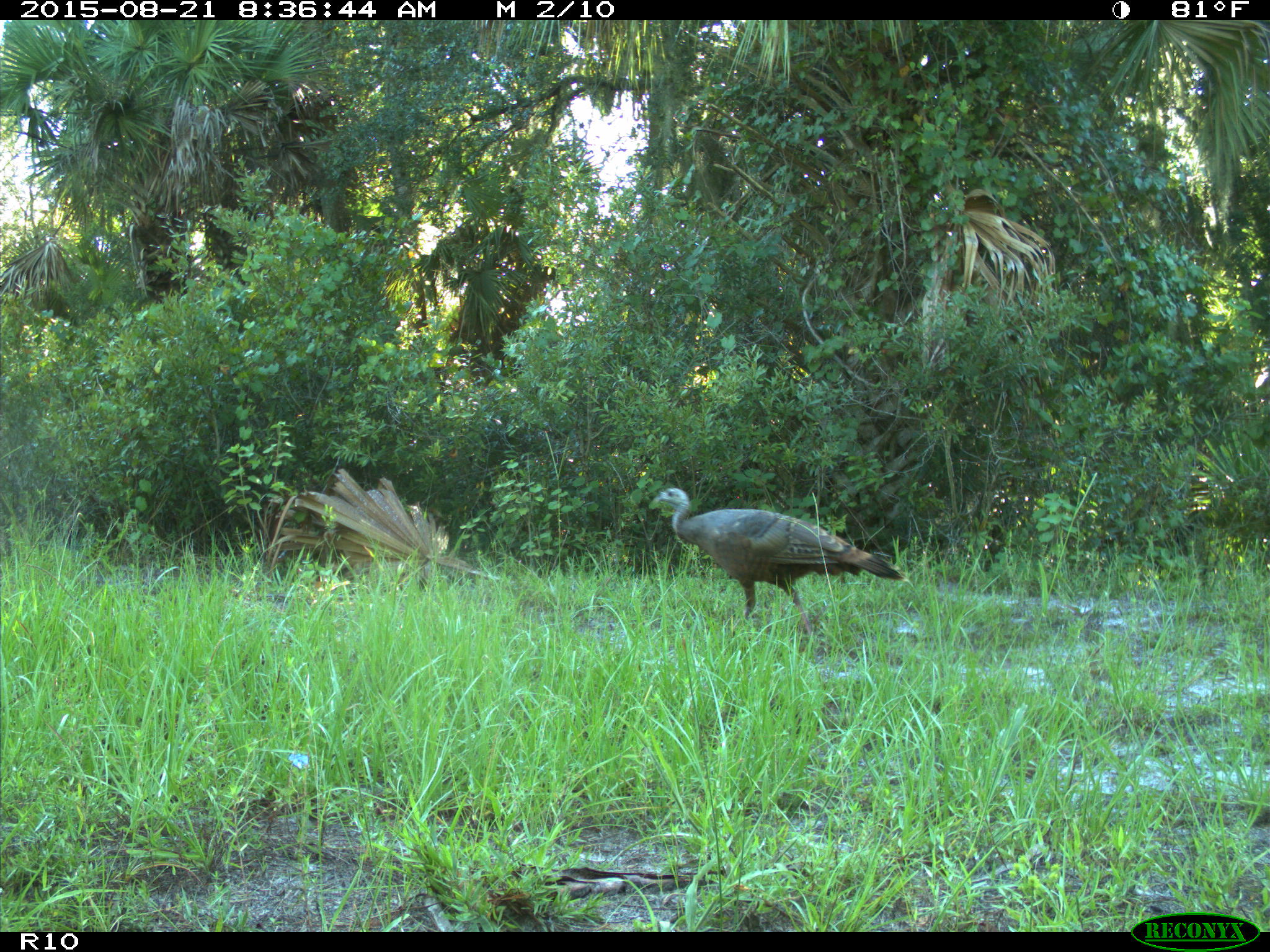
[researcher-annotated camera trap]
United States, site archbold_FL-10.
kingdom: Animalia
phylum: Chordata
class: Aves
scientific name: Aves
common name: birds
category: unidentified bird